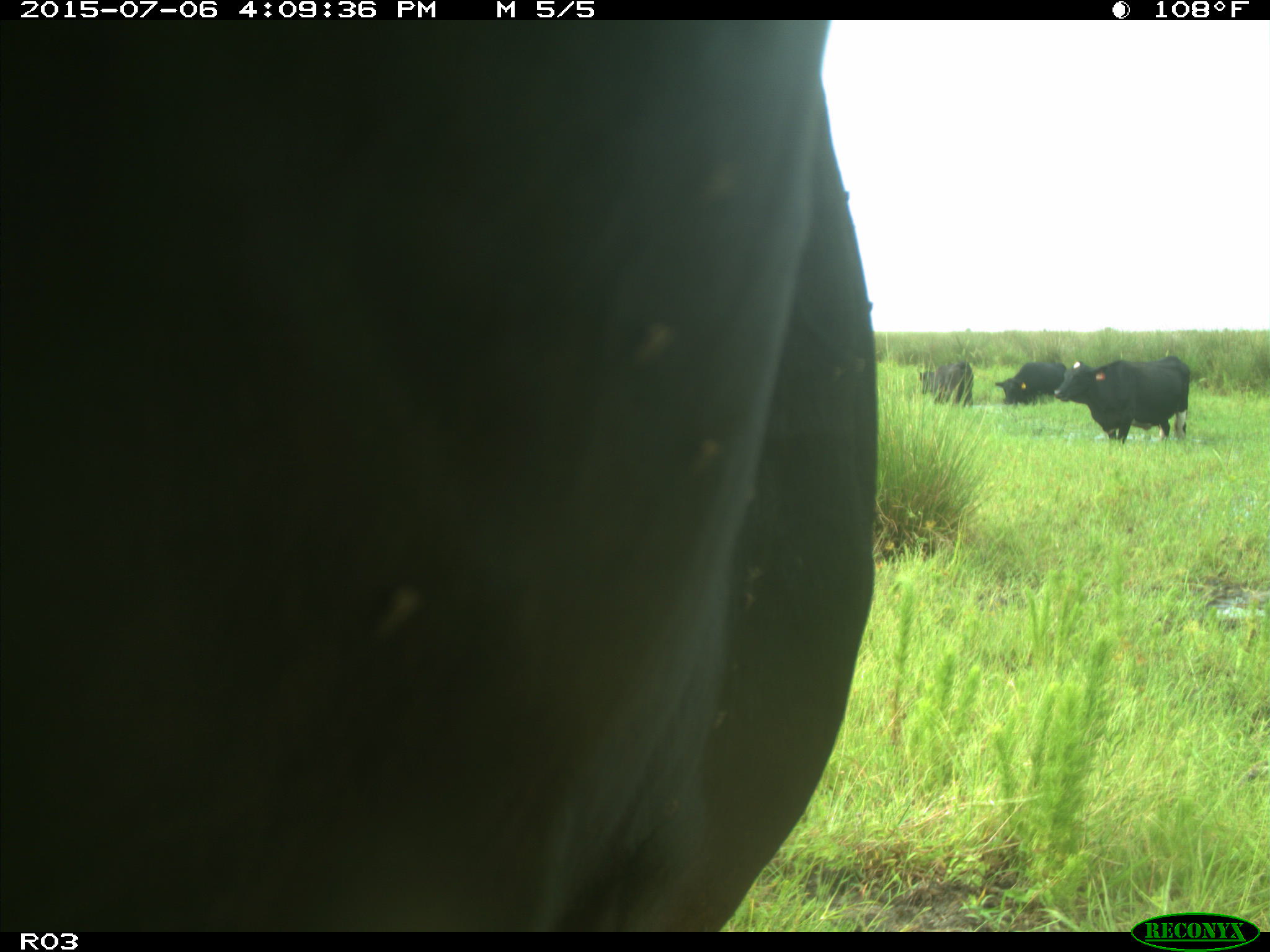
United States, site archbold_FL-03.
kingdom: Animalia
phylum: Chordata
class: Mammalia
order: Artiodactyla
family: Bovidae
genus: Bos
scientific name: Bos taurus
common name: domestic cow